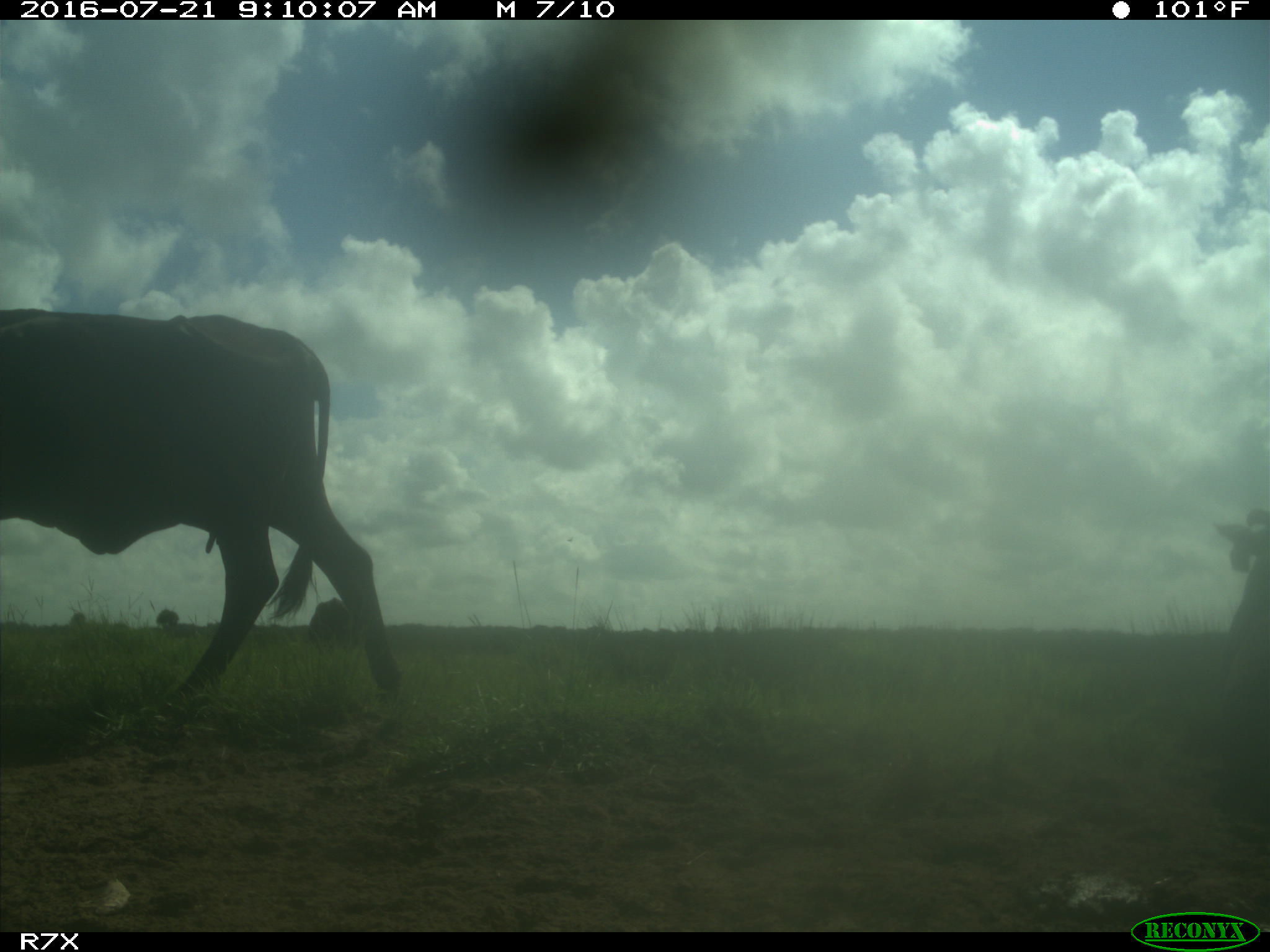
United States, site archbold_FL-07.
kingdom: Animalia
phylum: Chordata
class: Mammalia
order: Artiodactyla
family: Bovidae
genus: Bos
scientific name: Bos taurus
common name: domestic cow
Bos taurus (domestic cow).